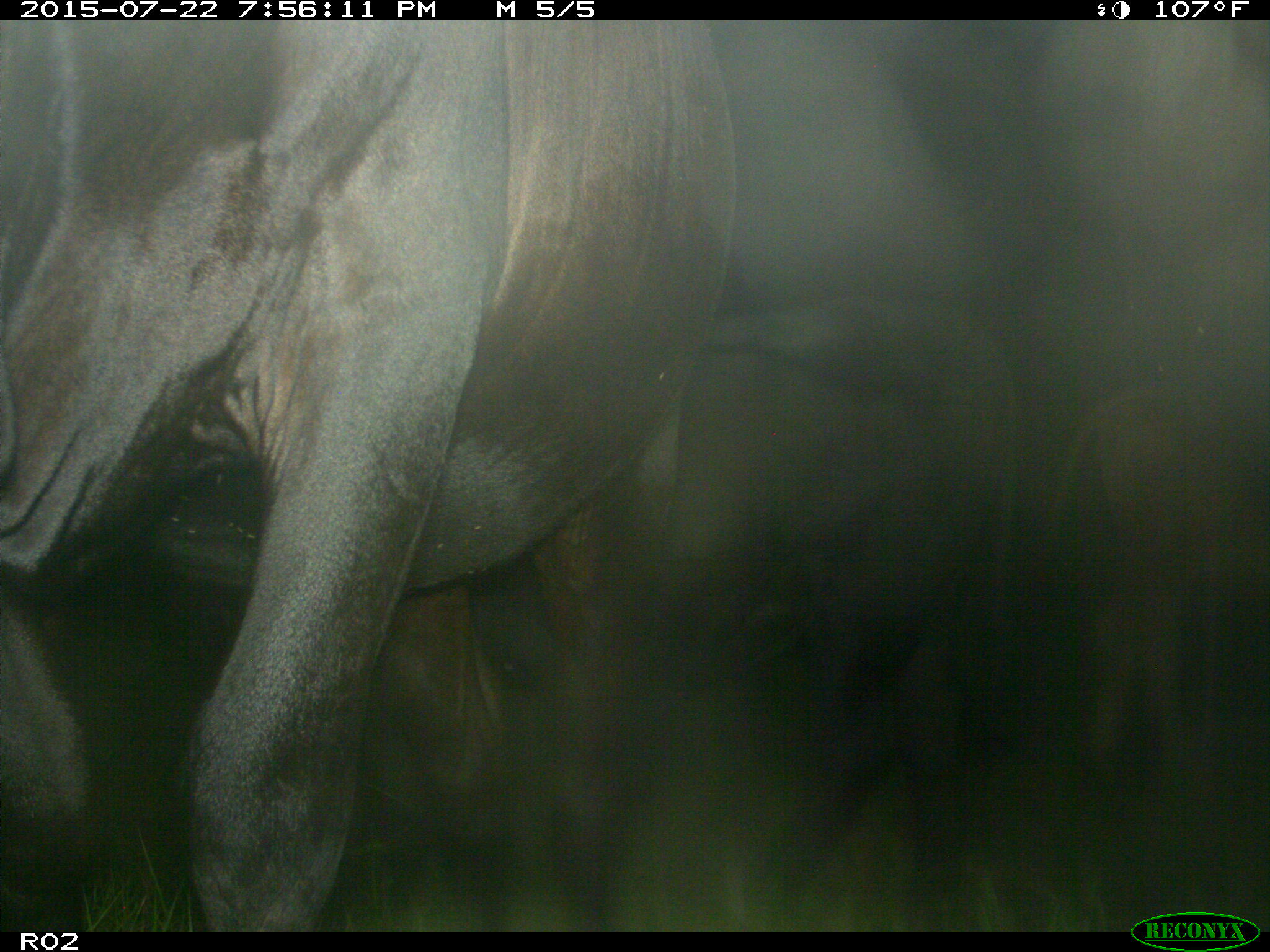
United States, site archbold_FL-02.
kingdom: Animalia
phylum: Chordata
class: Mammalia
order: Artiodactyla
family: Bovidae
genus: Bos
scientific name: Bos taurus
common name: domestic cow